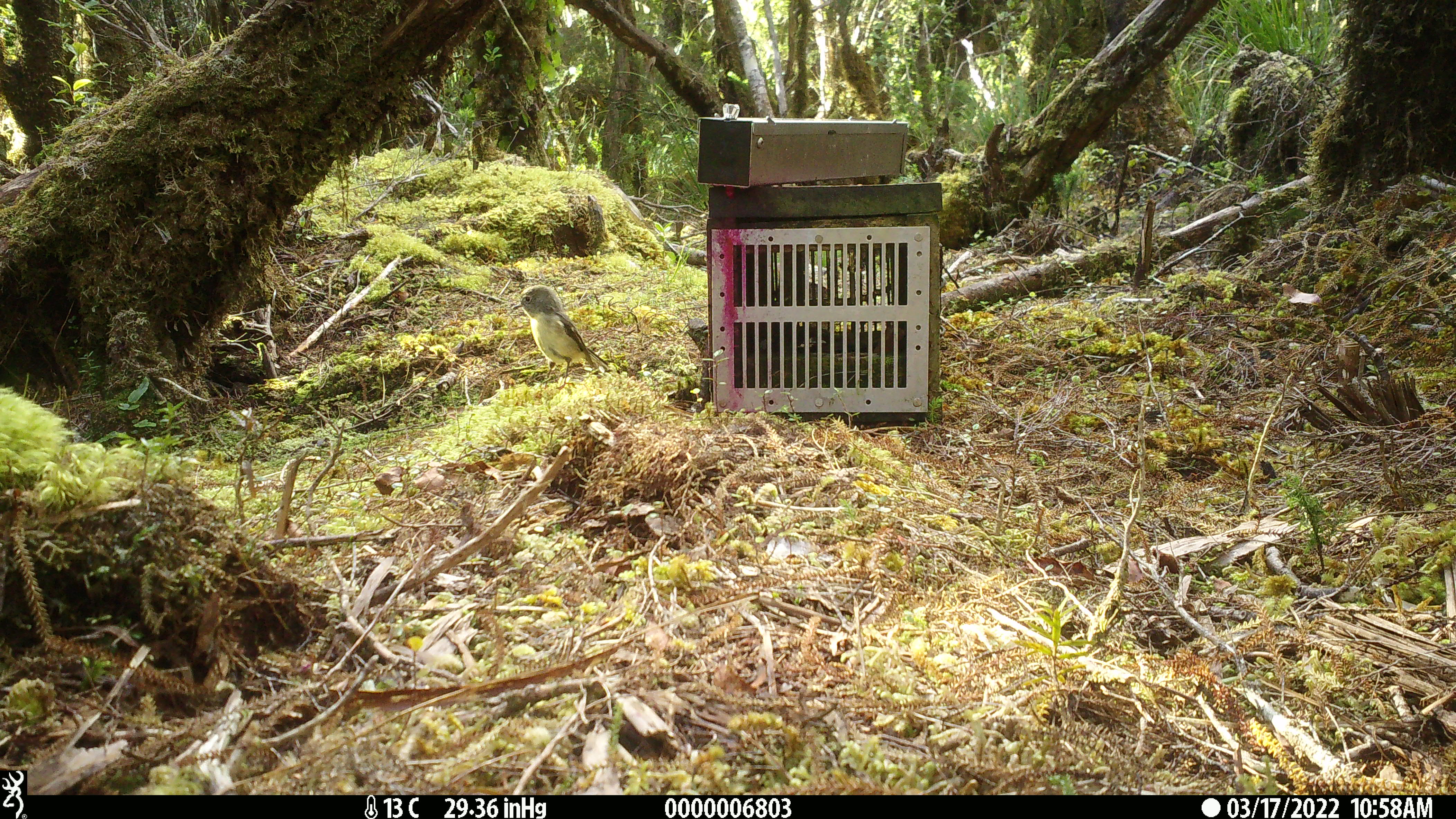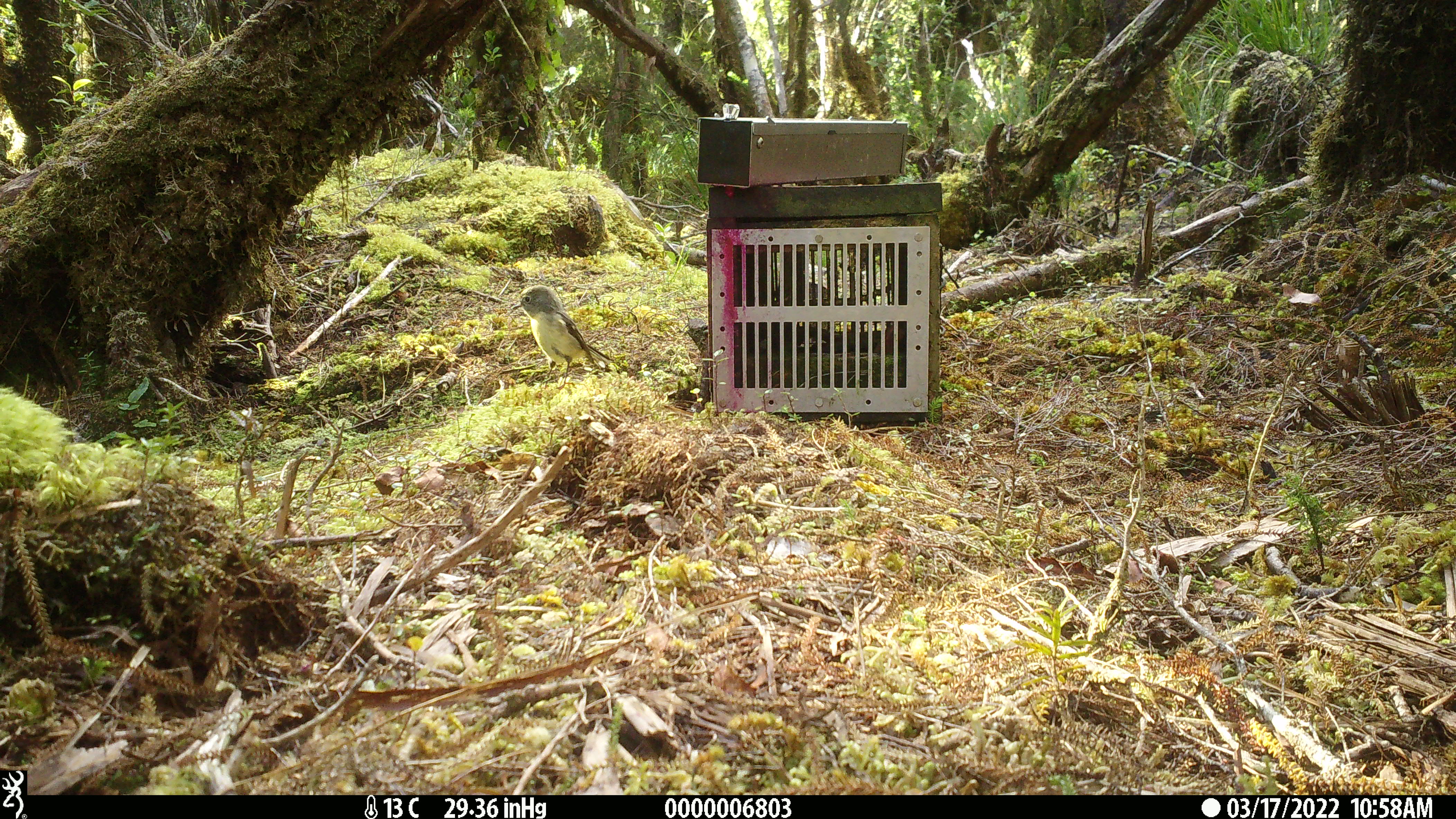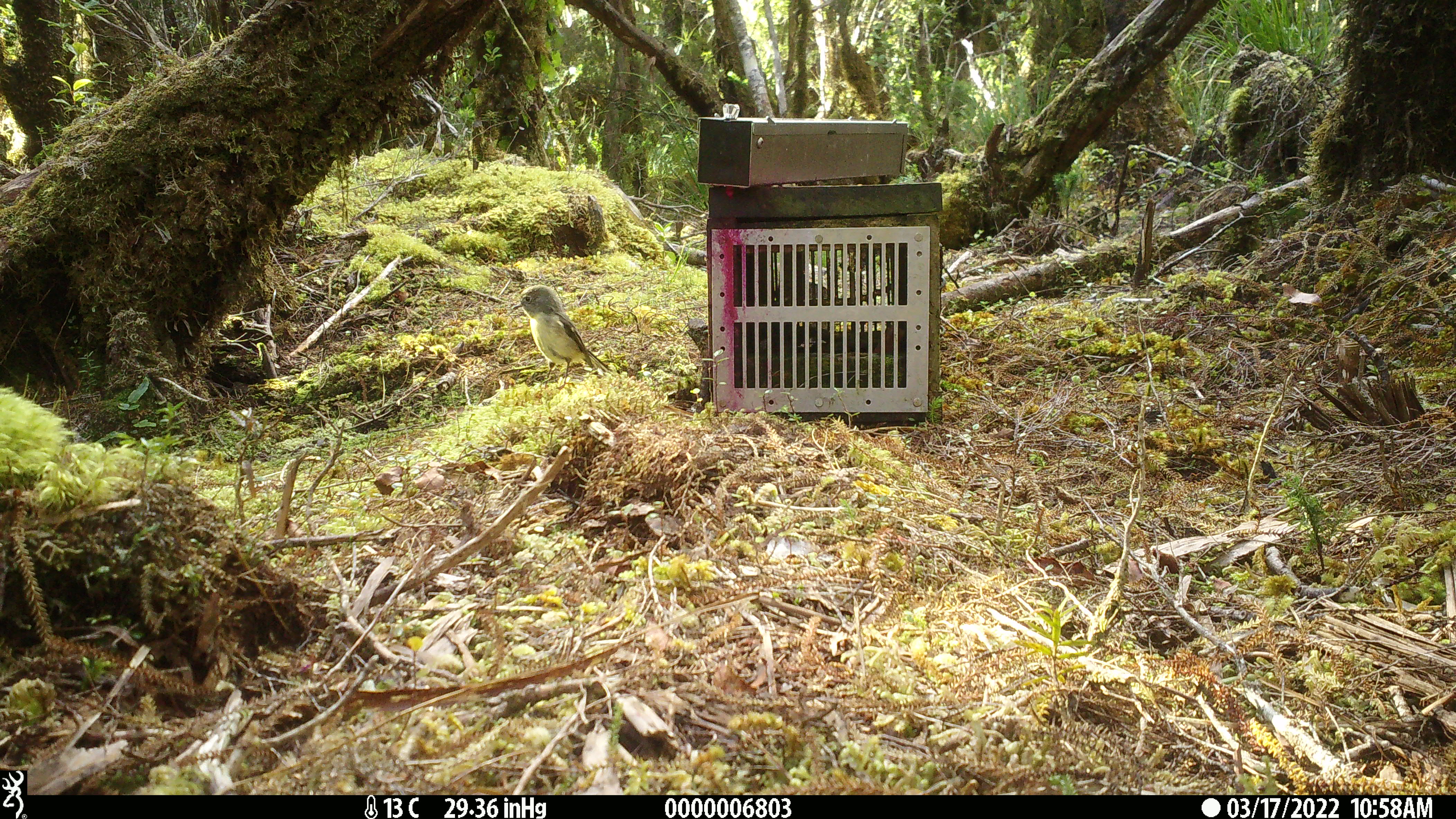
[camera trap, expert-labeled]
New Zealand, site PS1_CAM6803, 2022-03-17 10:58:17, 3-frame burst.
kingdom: Animalia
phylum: Chordata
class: Aves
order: Passeriformes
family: Petroicidae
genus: Petroica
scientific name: Petroica macrocephala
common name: tomtit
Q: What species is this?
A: Tomtit (Petroica macrocephala).